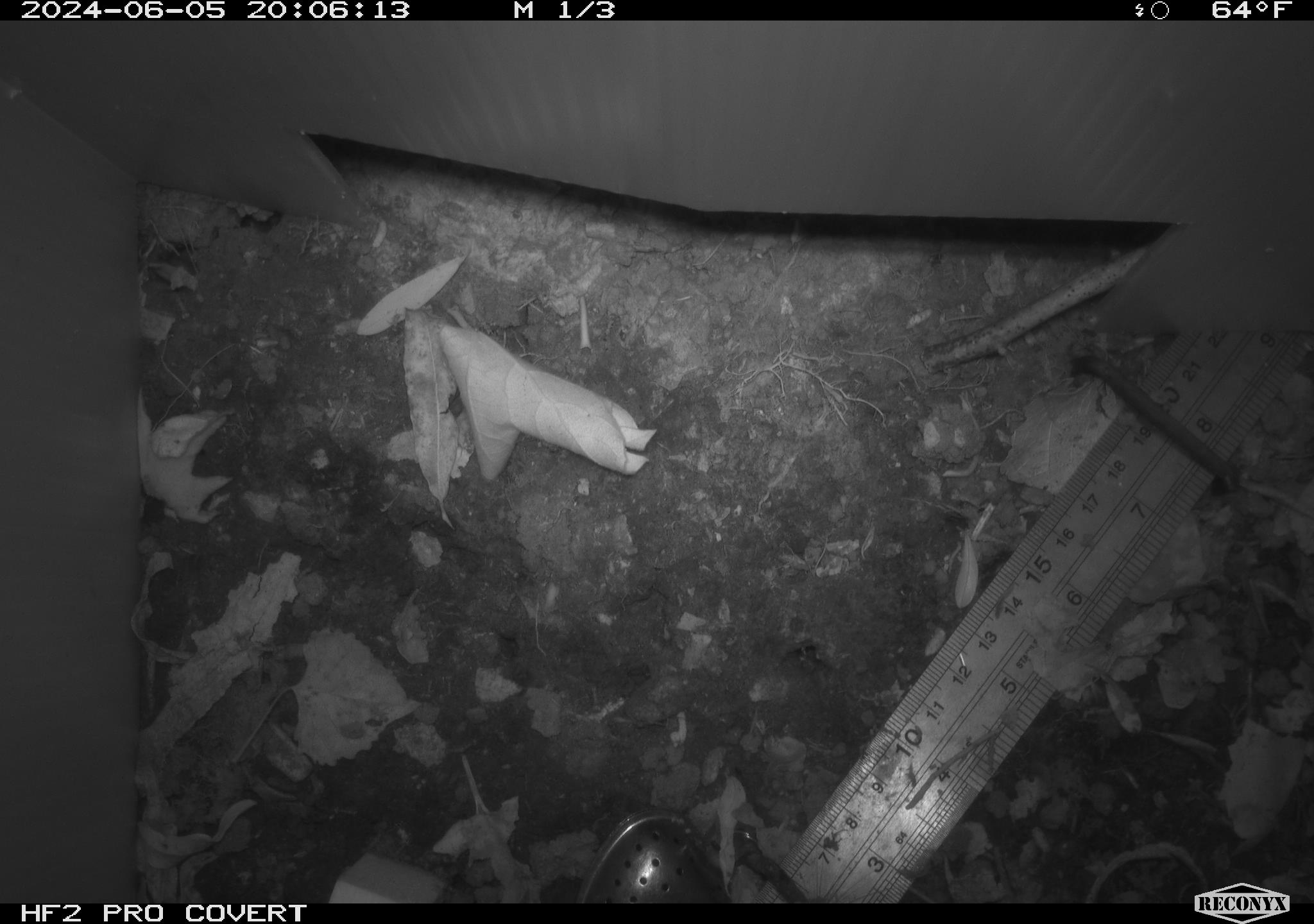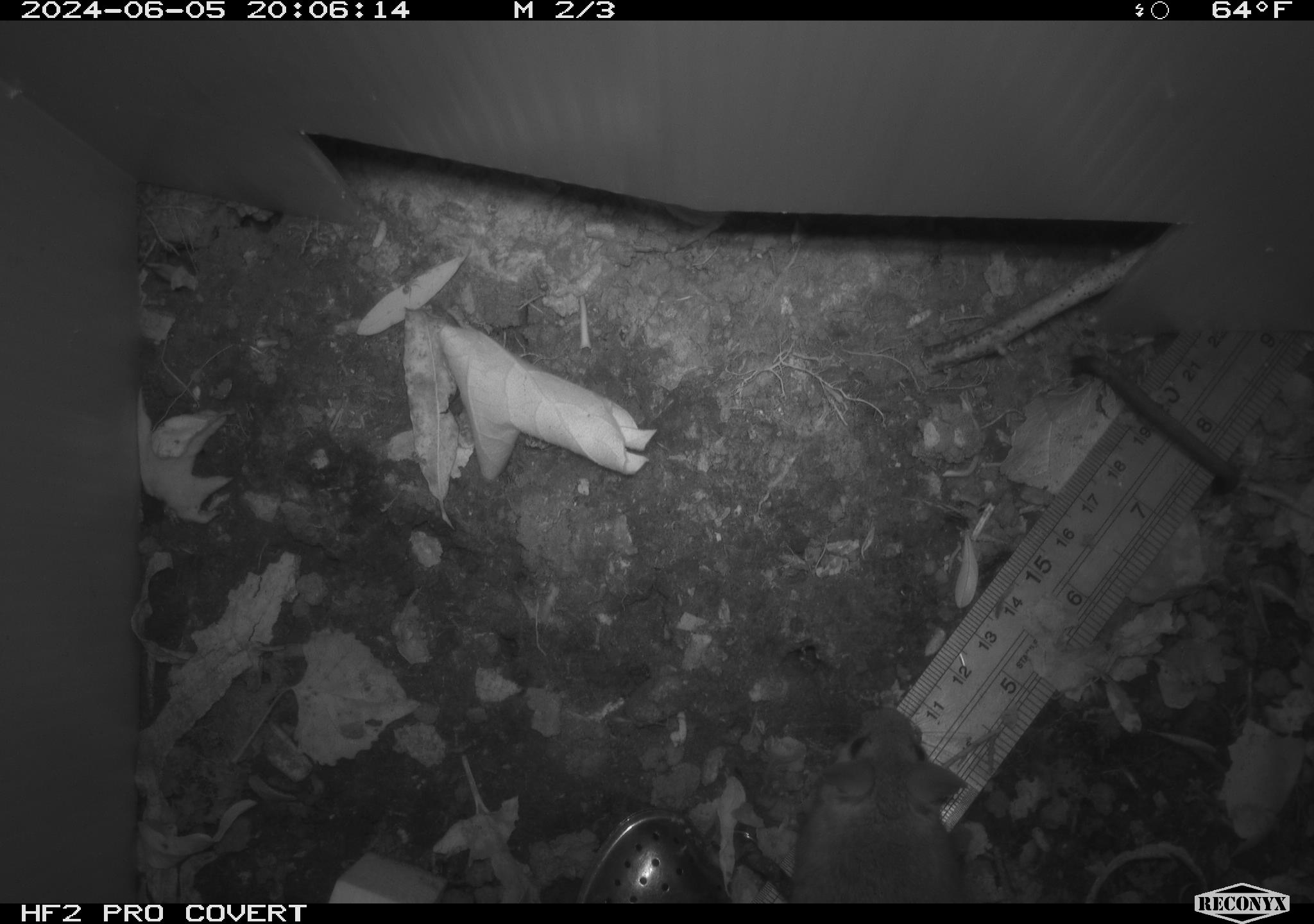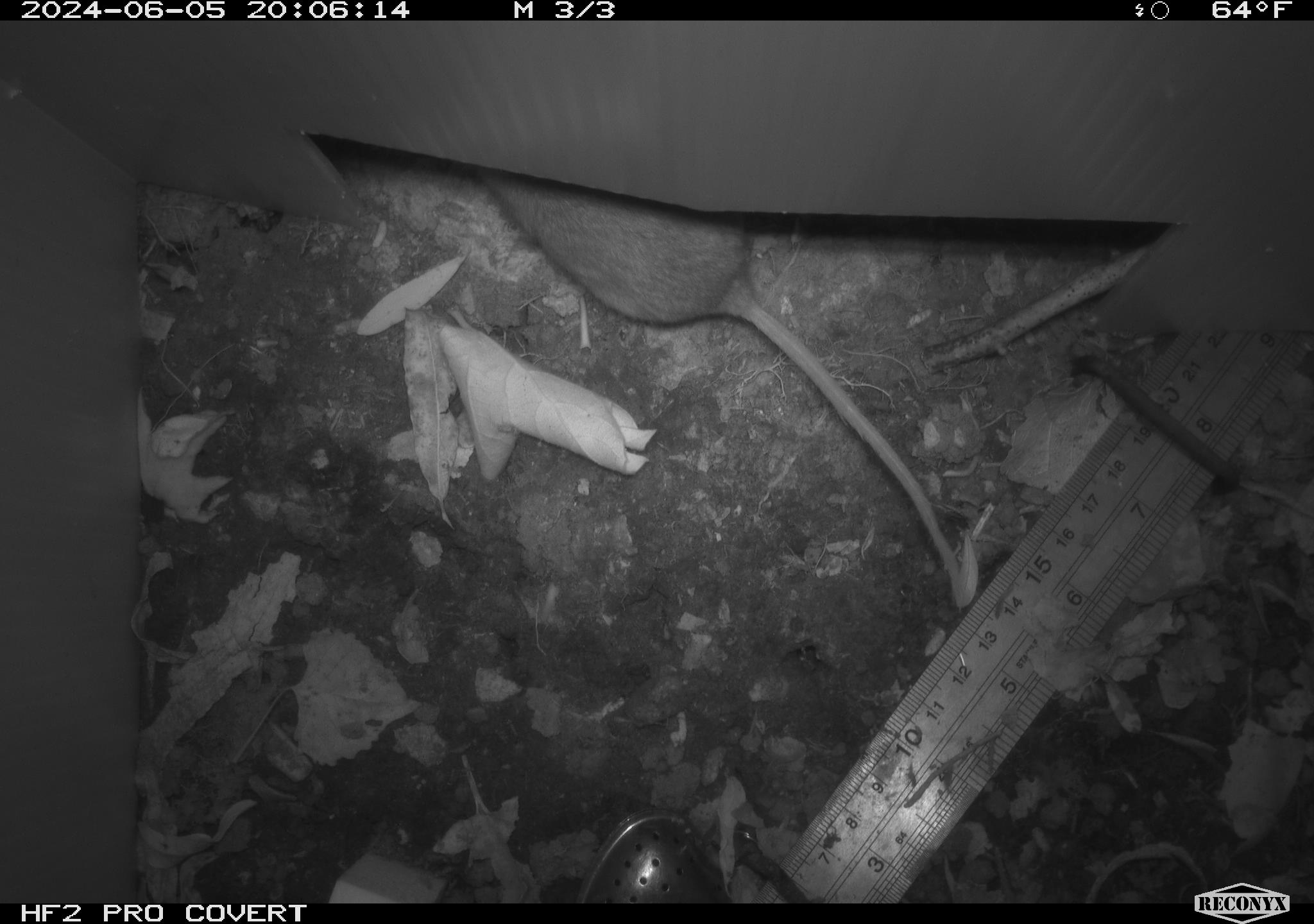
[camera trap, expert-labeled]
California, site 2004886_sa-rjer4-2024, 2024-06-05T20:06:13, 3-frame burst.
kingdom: Animalia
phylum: Chordata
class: Mammalia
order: Rodentia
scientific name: Rodentia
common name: mouse species